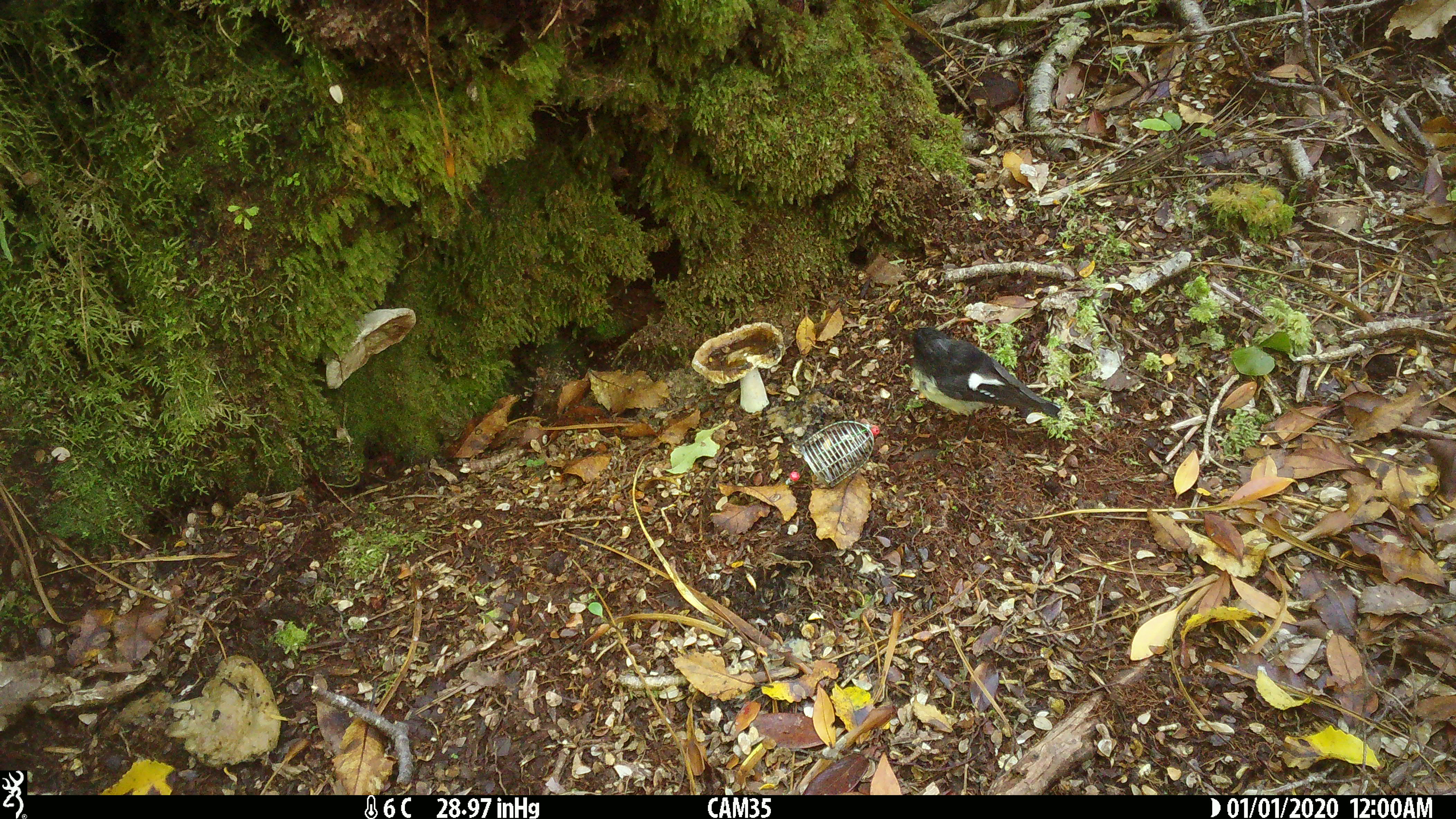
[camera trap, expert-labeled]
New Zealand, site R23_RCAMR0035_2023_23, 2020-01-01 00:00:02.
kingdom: Animalia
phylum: Chordata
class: Aves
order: Passeriformes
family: Petroicidae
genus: Petroica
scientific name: Petroica macrocephala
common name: tomtit